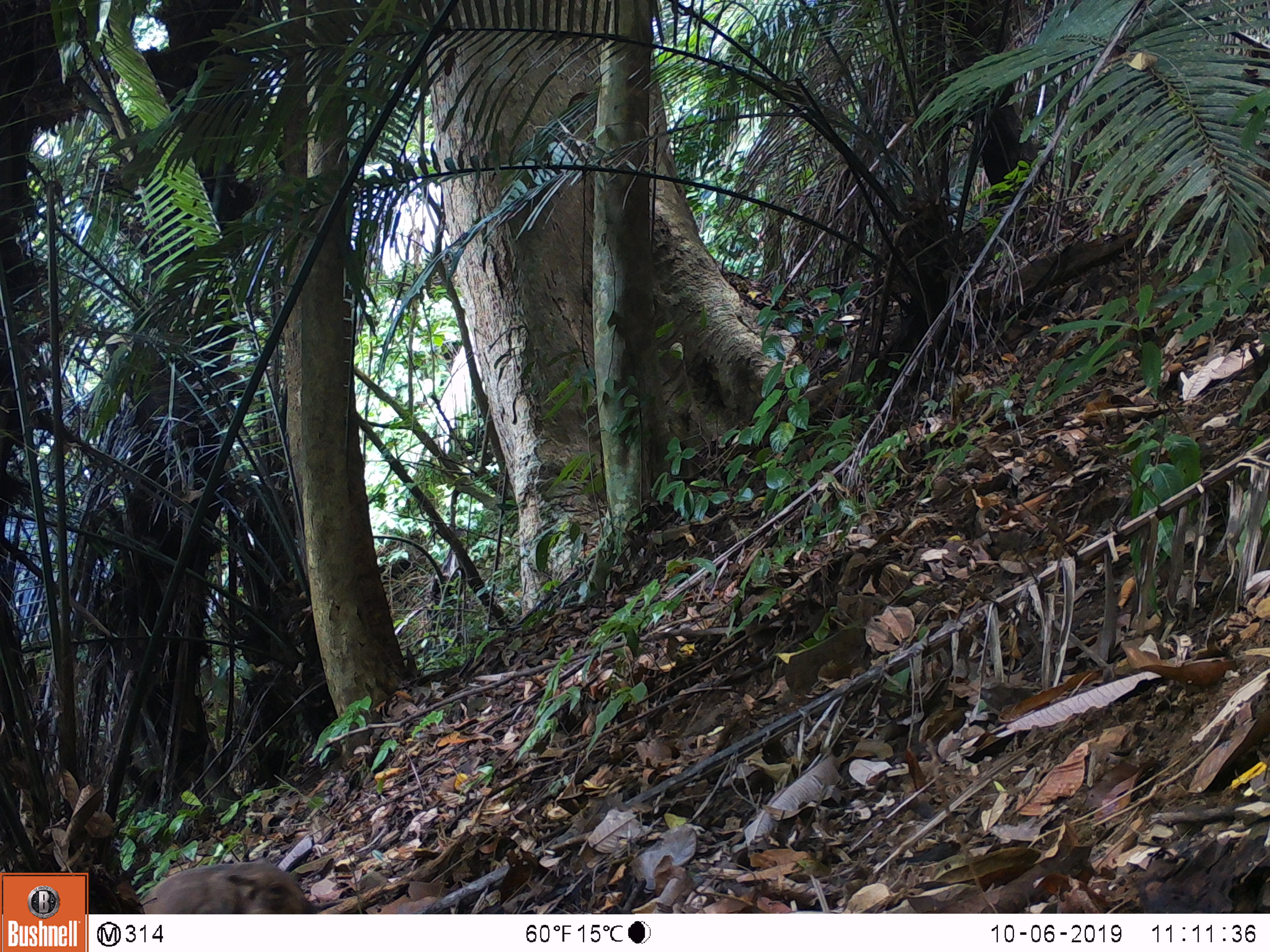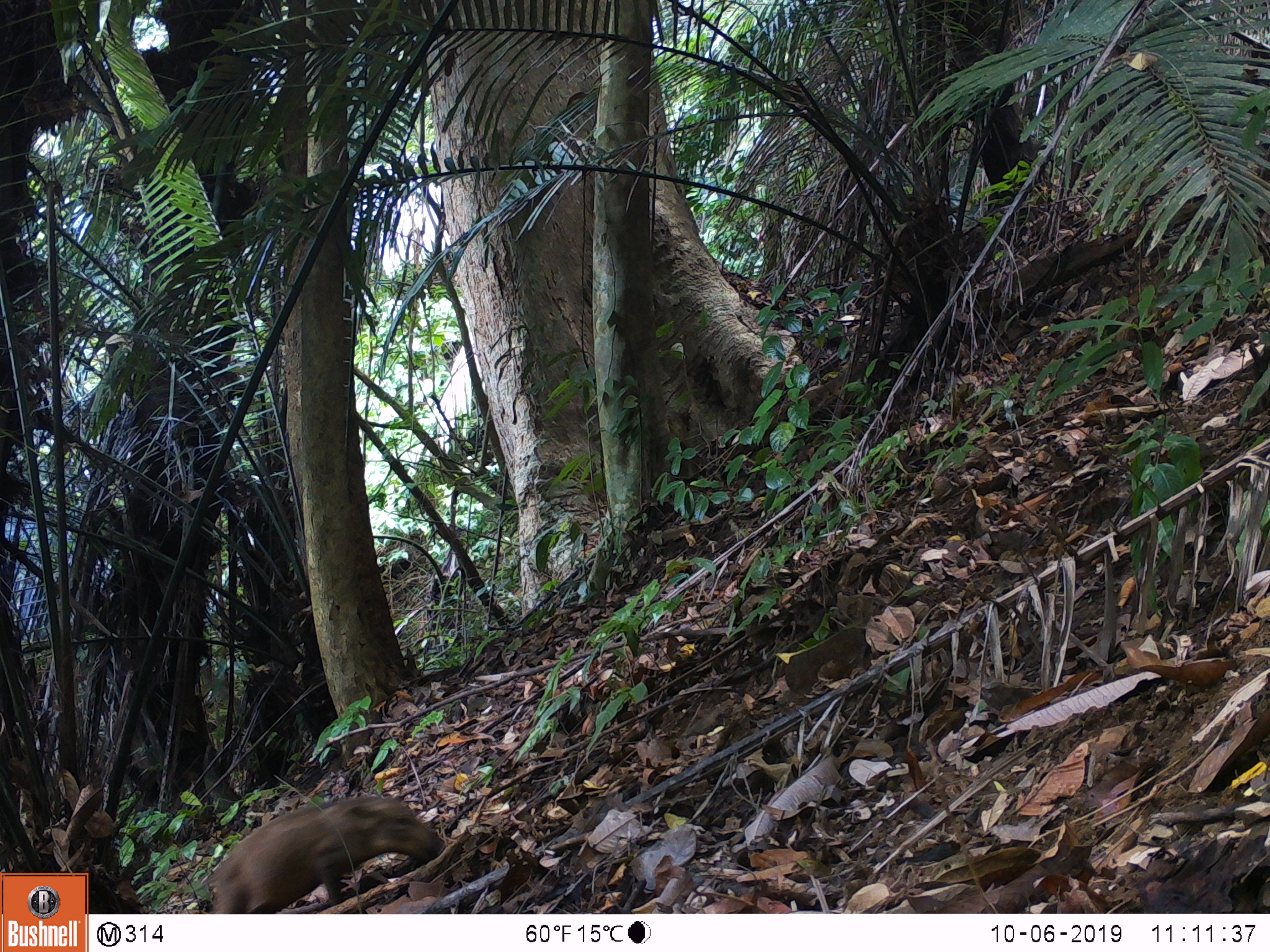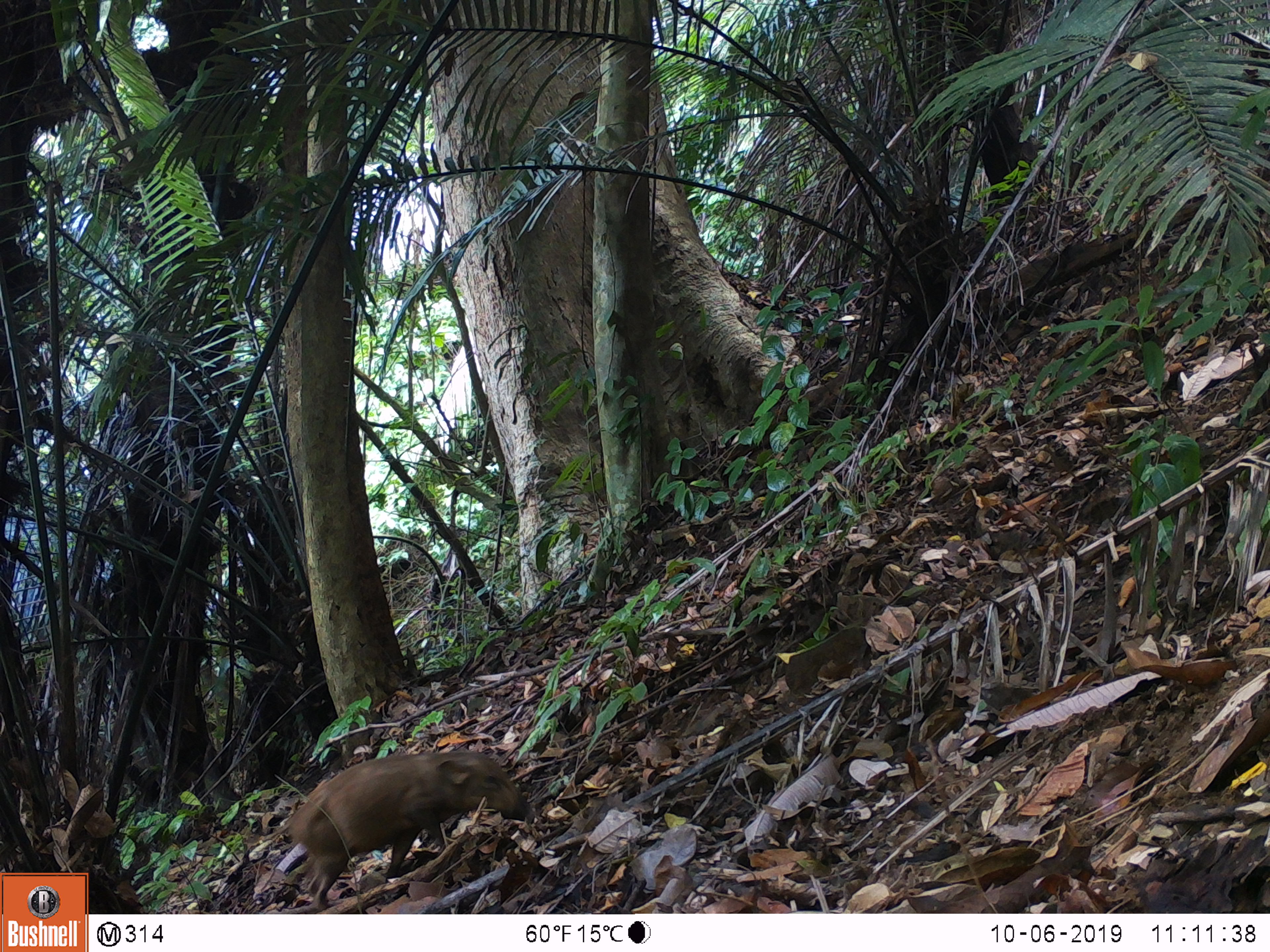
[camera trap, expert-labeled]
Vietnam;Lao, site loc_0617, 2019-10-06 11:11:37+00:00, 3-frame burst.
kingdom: Animalia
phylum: Chordata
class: Mammalia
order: Artiodactyla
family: Suidae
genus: Sus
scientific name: Sus scrofa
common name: eurasian wild pig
Eurasian wild pig (Sus scrofa). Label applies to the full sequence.